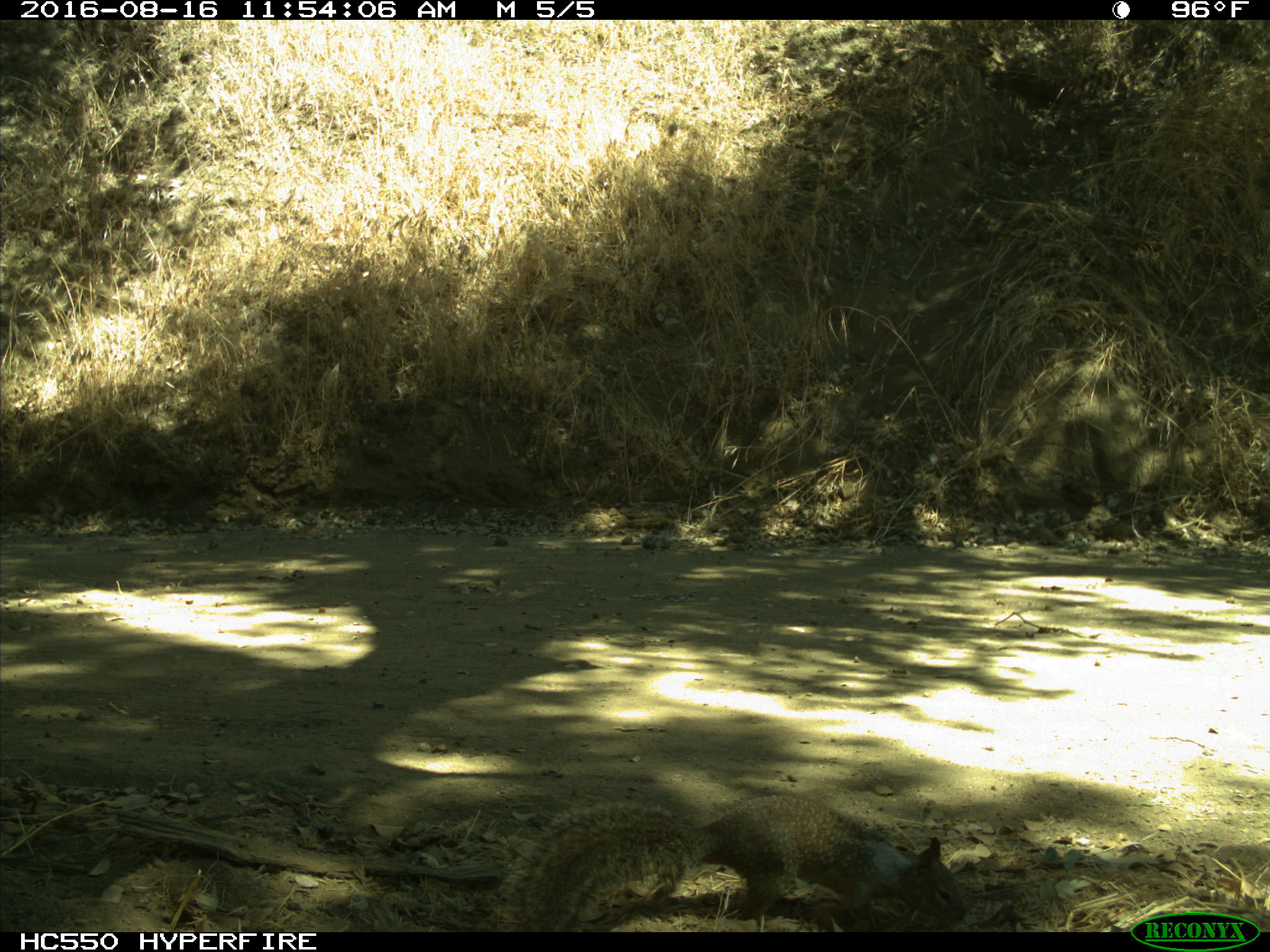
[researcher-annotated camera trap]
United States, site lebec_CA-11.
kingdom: Animalia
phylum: Chordata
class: Mammalia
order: Rodentia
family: Sciuridae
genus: Otospermophilus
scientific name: Otospermophilus beecheyi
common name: california ground squirrel